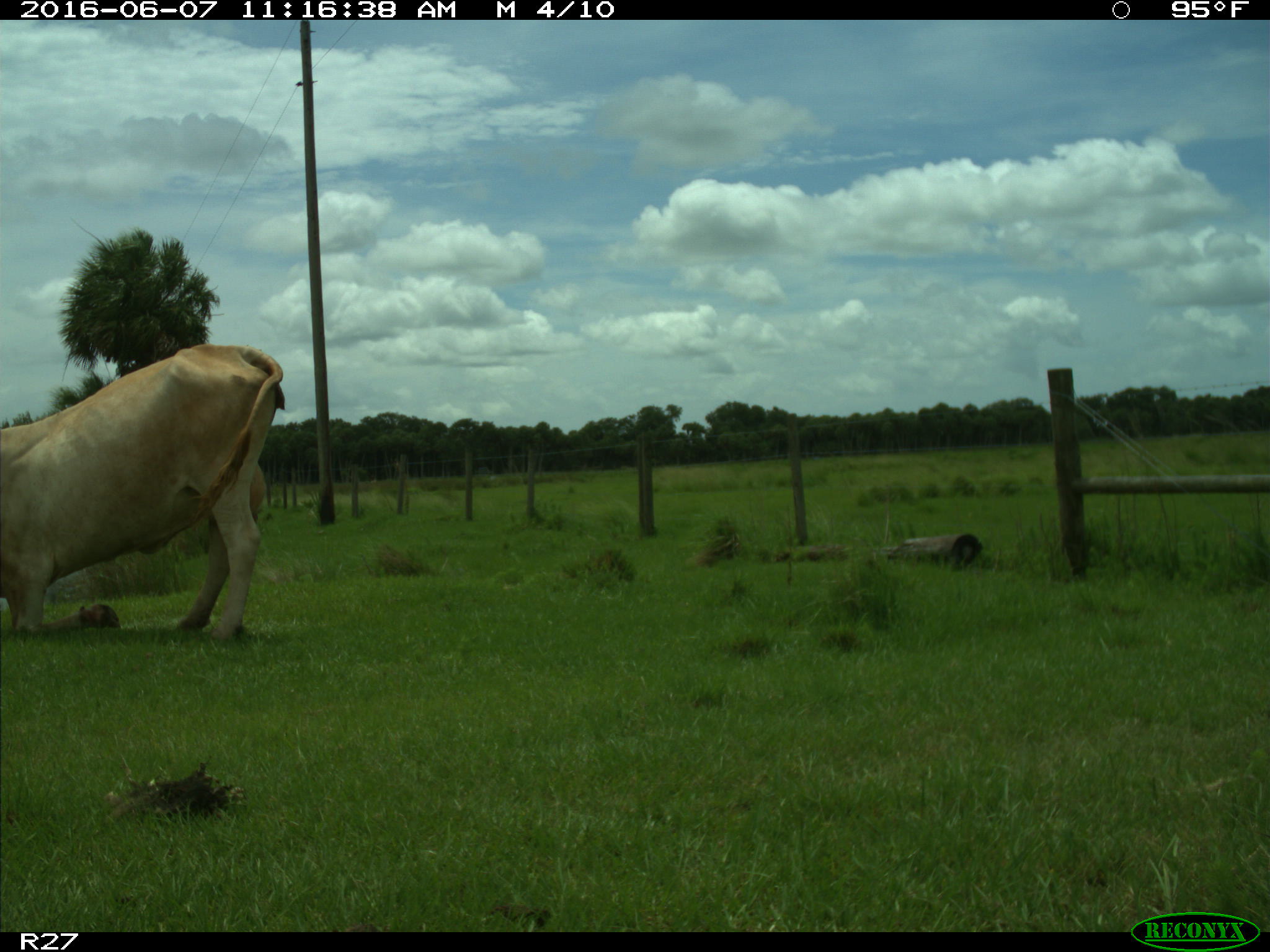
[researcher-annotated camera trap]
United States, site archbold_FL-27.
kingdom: Animalia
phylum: Chordata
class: Mammalia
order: Artiodactyla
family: Bovidae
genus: Bos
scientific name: Bos taurus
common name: domestic cow